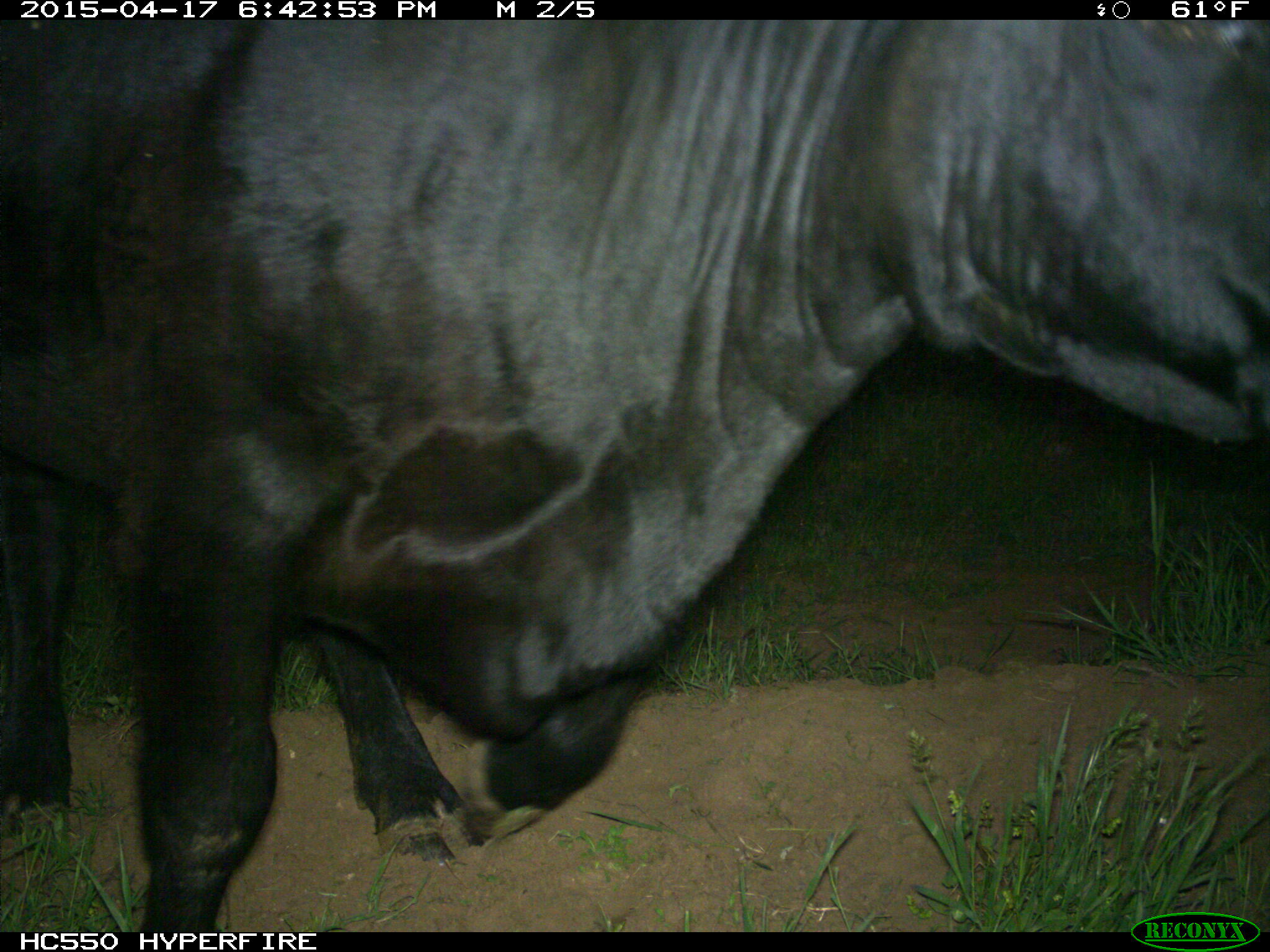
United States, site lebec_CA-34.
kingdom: Animalia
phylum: Chordata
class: Mammalia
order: Artiodactyla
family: Bovidae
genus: Bos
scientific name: Bos taurus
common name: domestic cow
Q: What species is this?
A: Bos taurus (domestic cow).